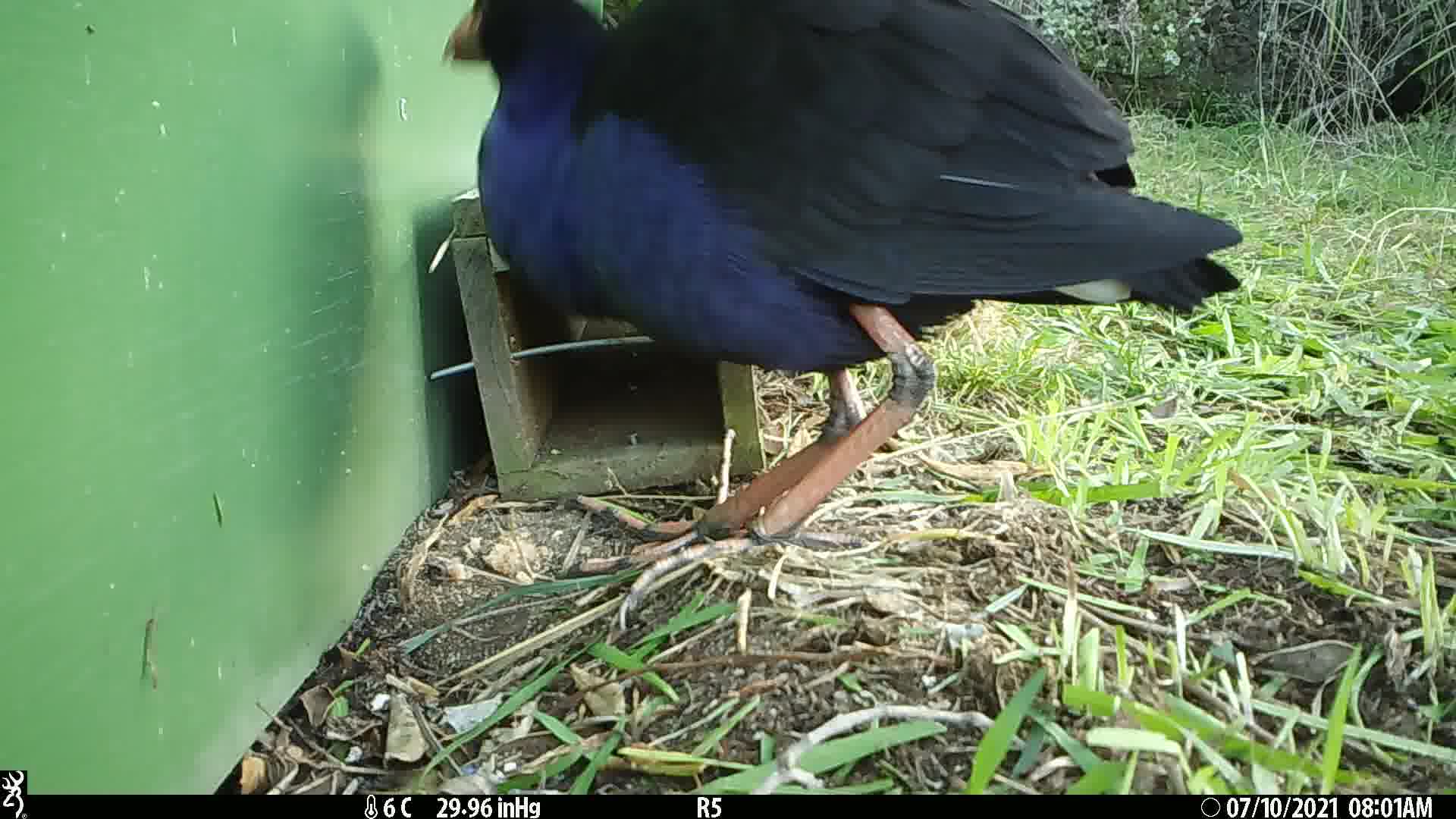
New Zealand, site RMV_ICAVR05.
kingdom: Animalia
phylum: Chordata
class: Aves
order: Gruiformes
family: Rallidae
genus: Porphyrio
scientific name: Porphyrio melanotus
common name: australasian swamphen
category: pukeko